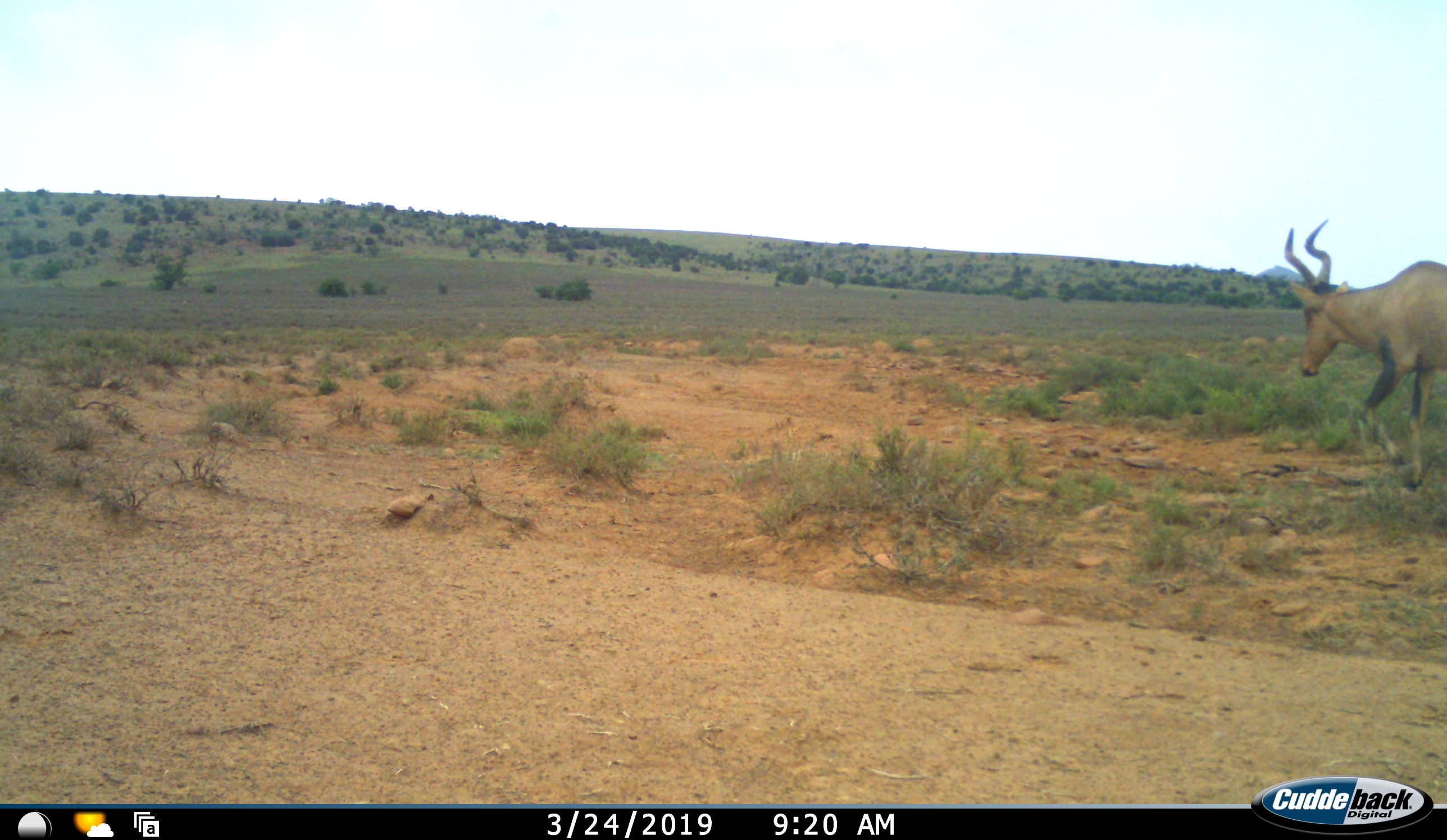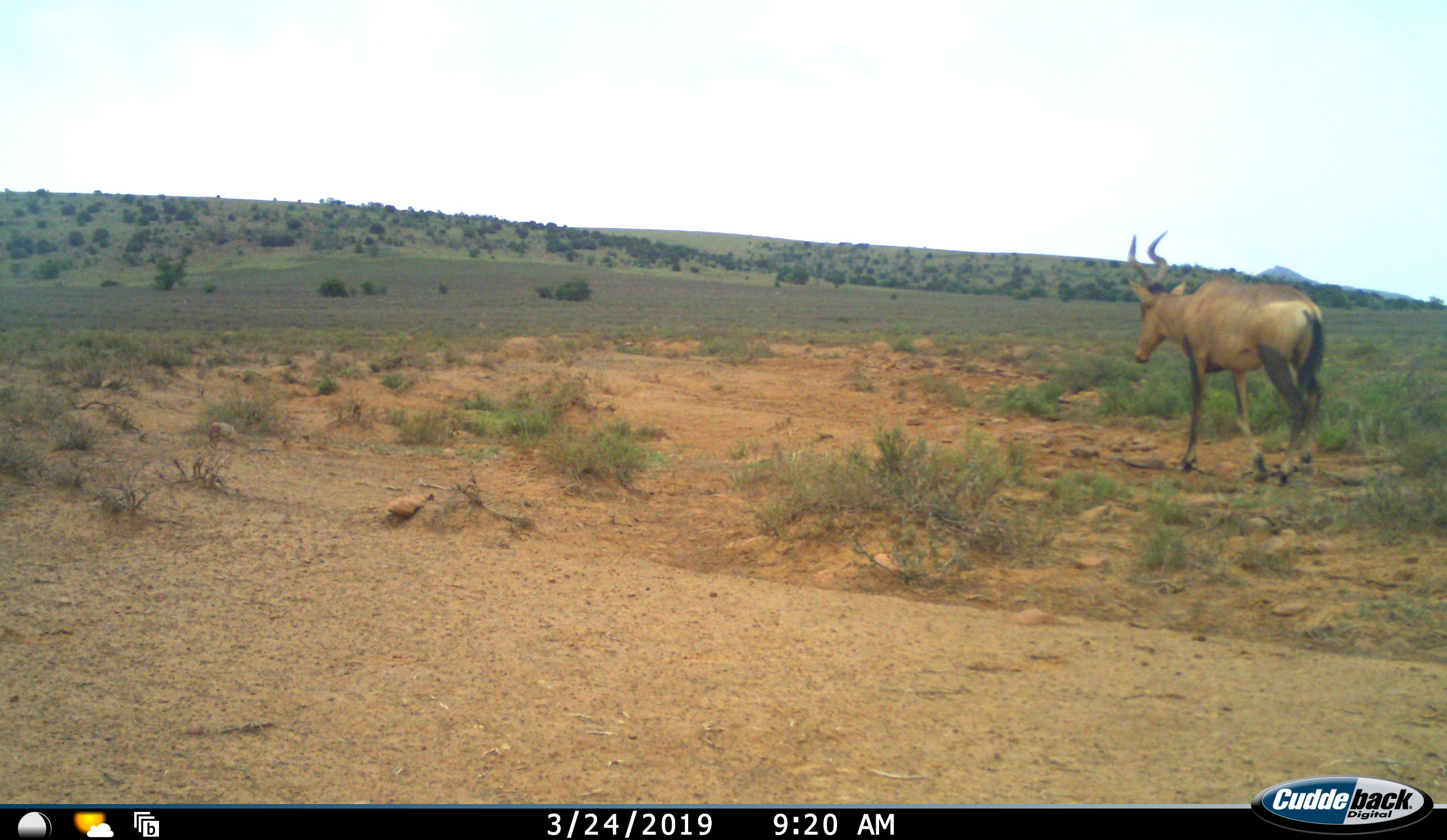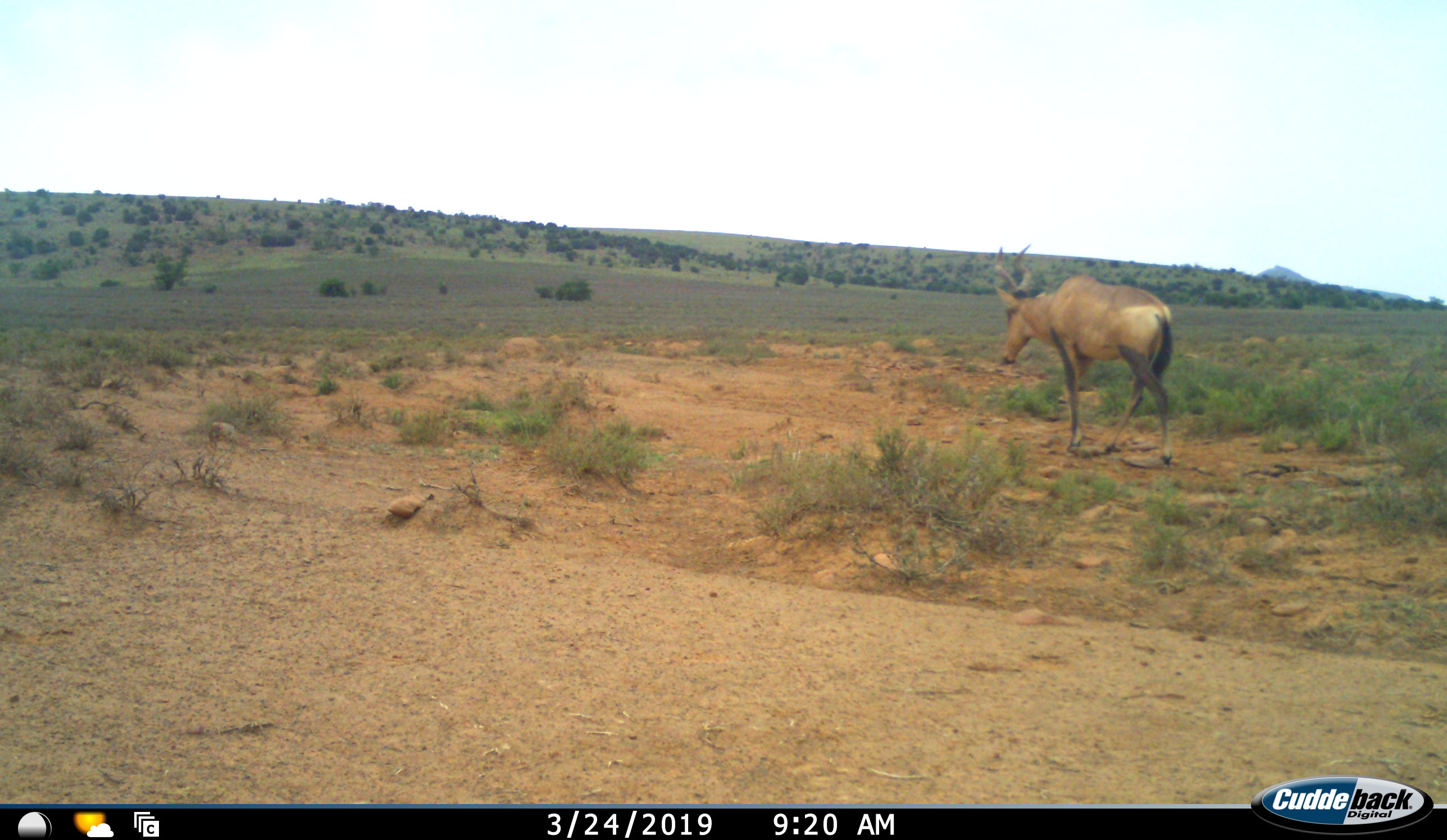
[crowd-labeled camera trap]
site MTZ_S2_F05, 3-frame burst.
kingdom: Animalia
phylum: Chordata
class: Mammalia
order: Artiodactyla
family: Bovidae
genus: Alcelaphus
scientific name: Alcelaphus buselaphus caama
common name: red hartebeest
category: hartebeestred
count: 1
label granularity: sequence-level